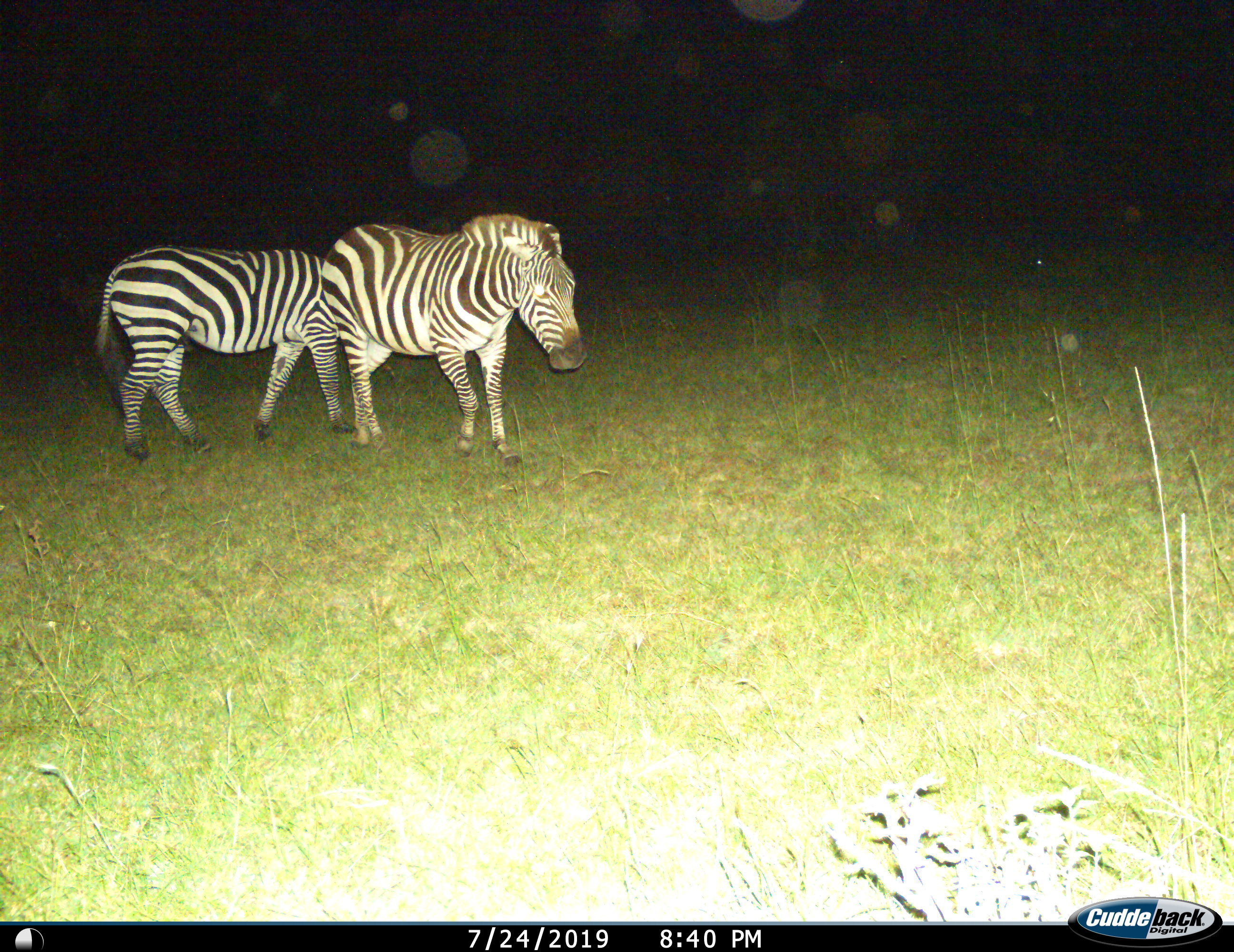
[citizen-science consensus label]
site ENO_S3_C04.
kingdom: Animalia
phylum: Chordata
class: Mammalia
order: Perissodactyla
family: Equidae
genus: Equus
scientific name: Equus quagga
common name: plains zebra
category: zebraplains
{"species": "zebraplains (plains zebra) (Equus quagga)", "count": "2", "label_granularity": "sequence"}